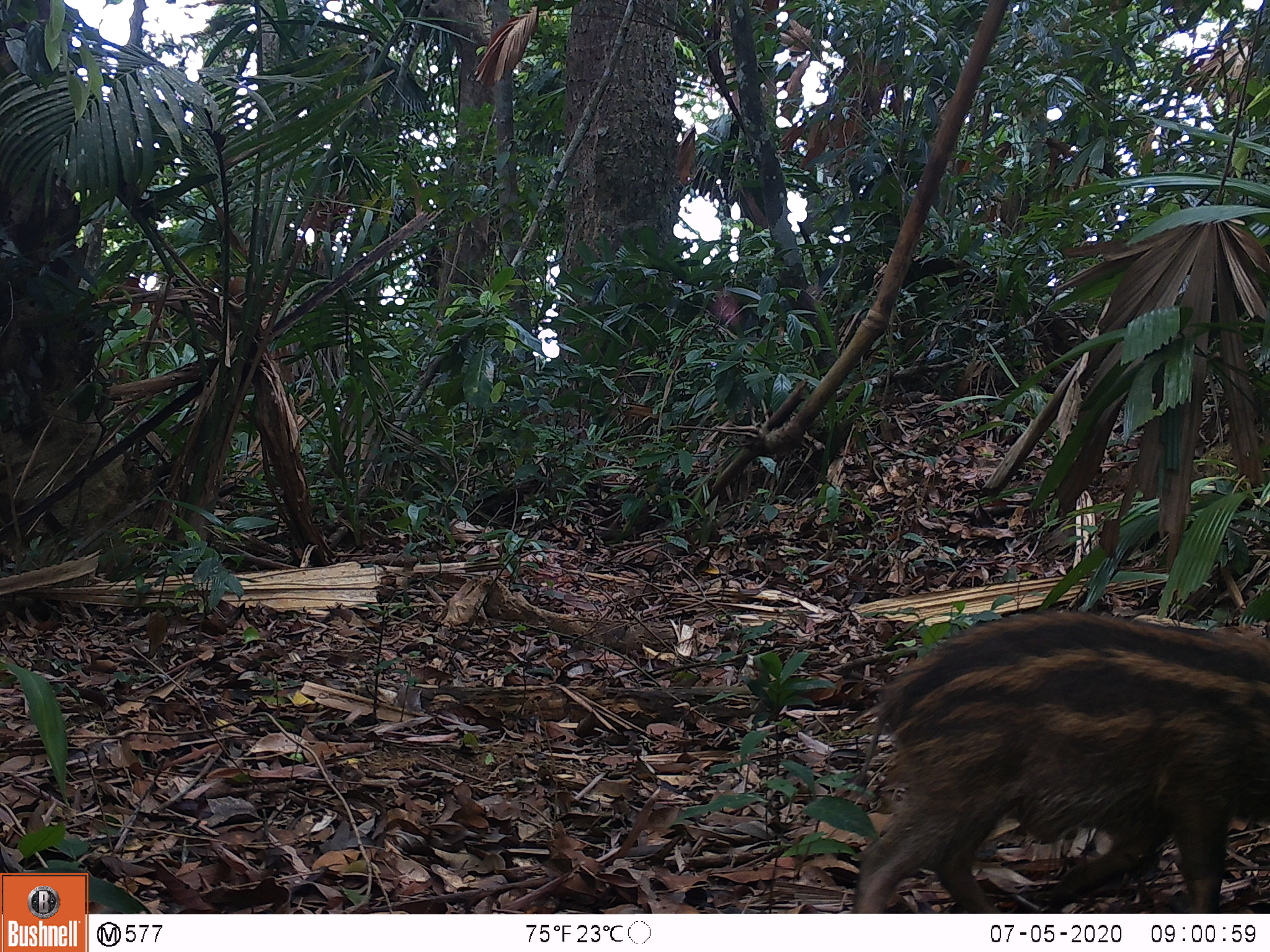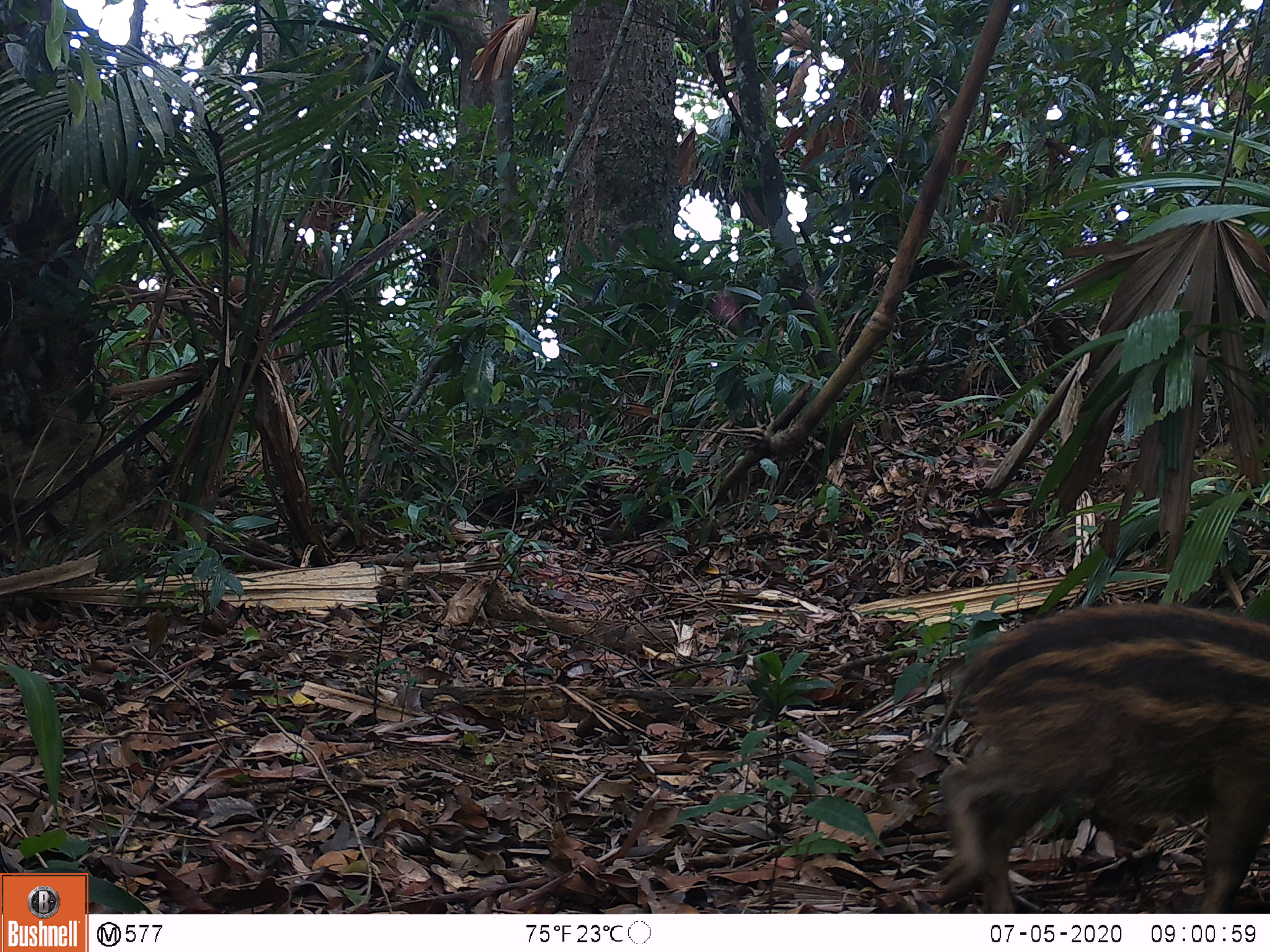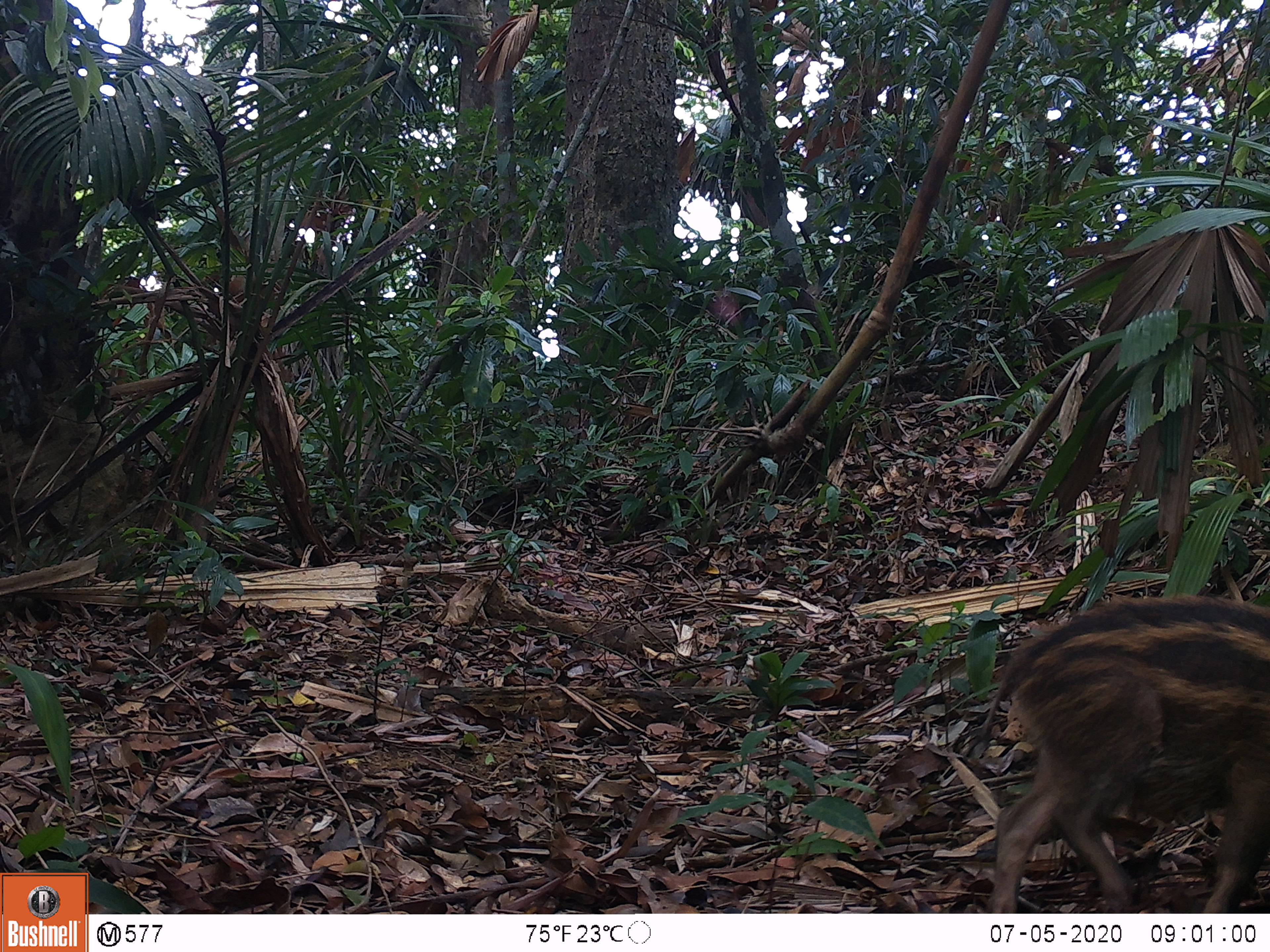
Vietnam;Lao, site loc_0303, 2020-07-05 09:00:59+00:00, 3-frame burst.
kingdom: Animalia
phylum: Chordata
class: Mammalia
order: Artiodactyla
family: Suidae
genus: Sus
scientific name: Sus scrofa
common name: eurasian wild pig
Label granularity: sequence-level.